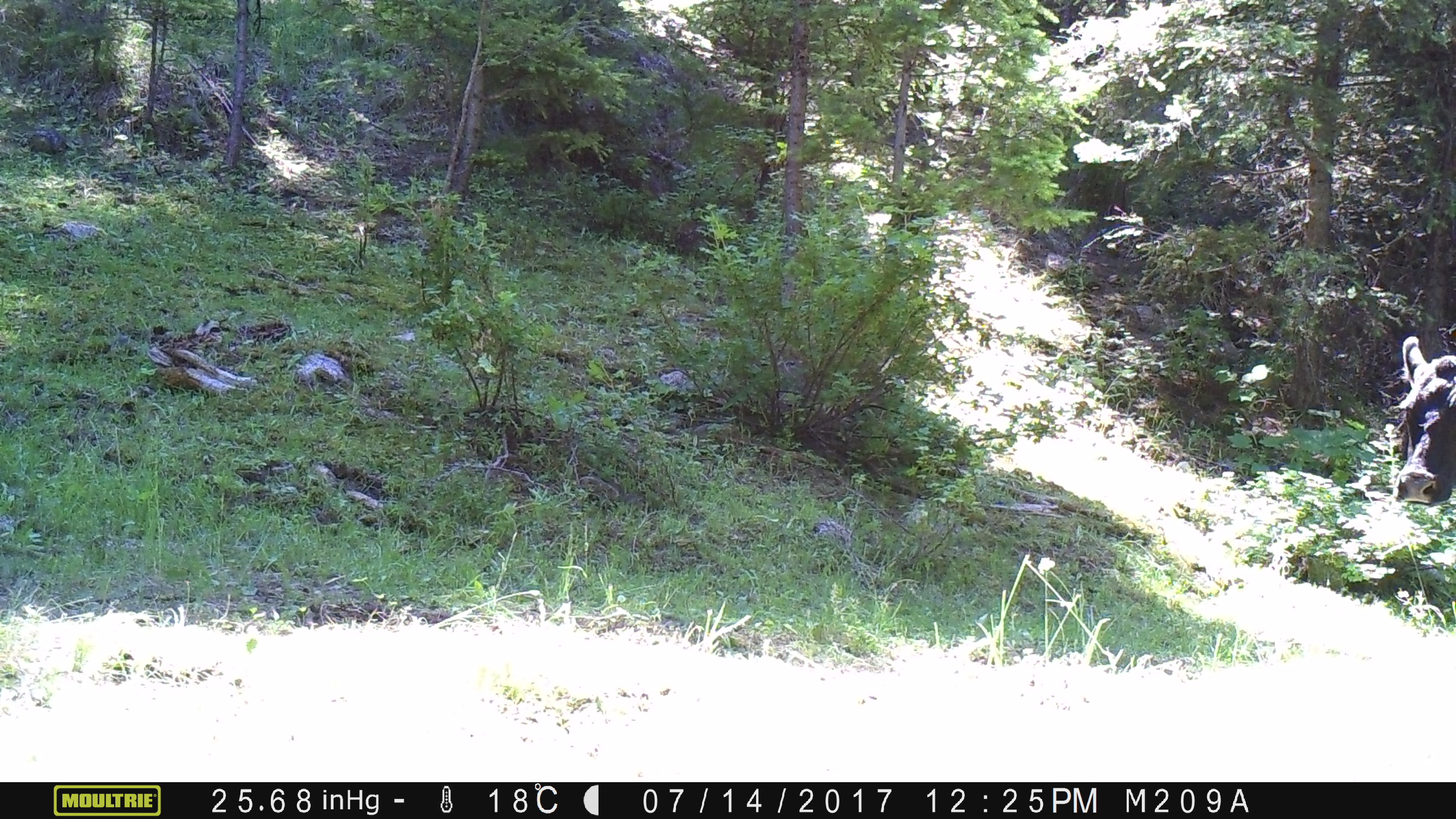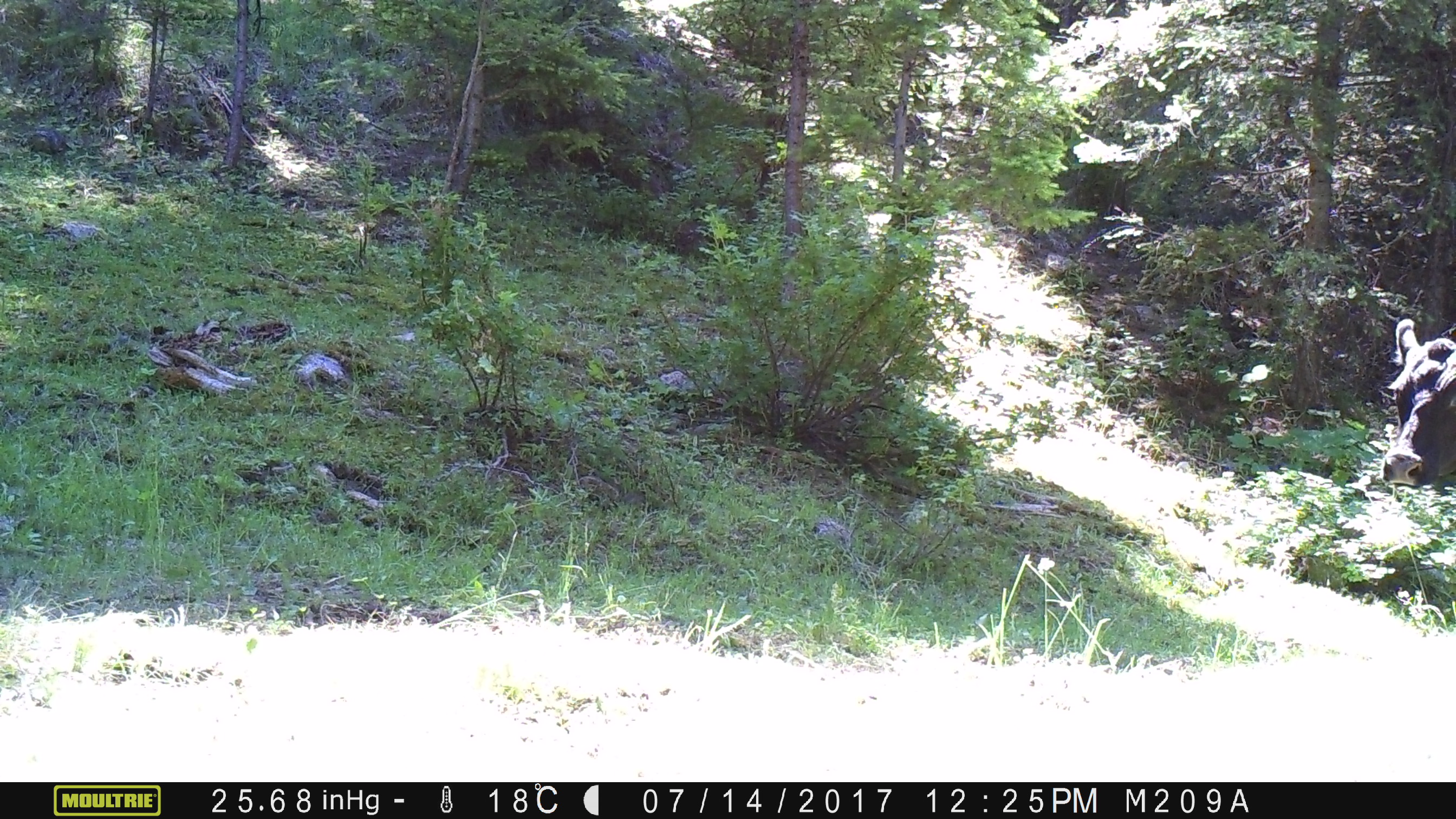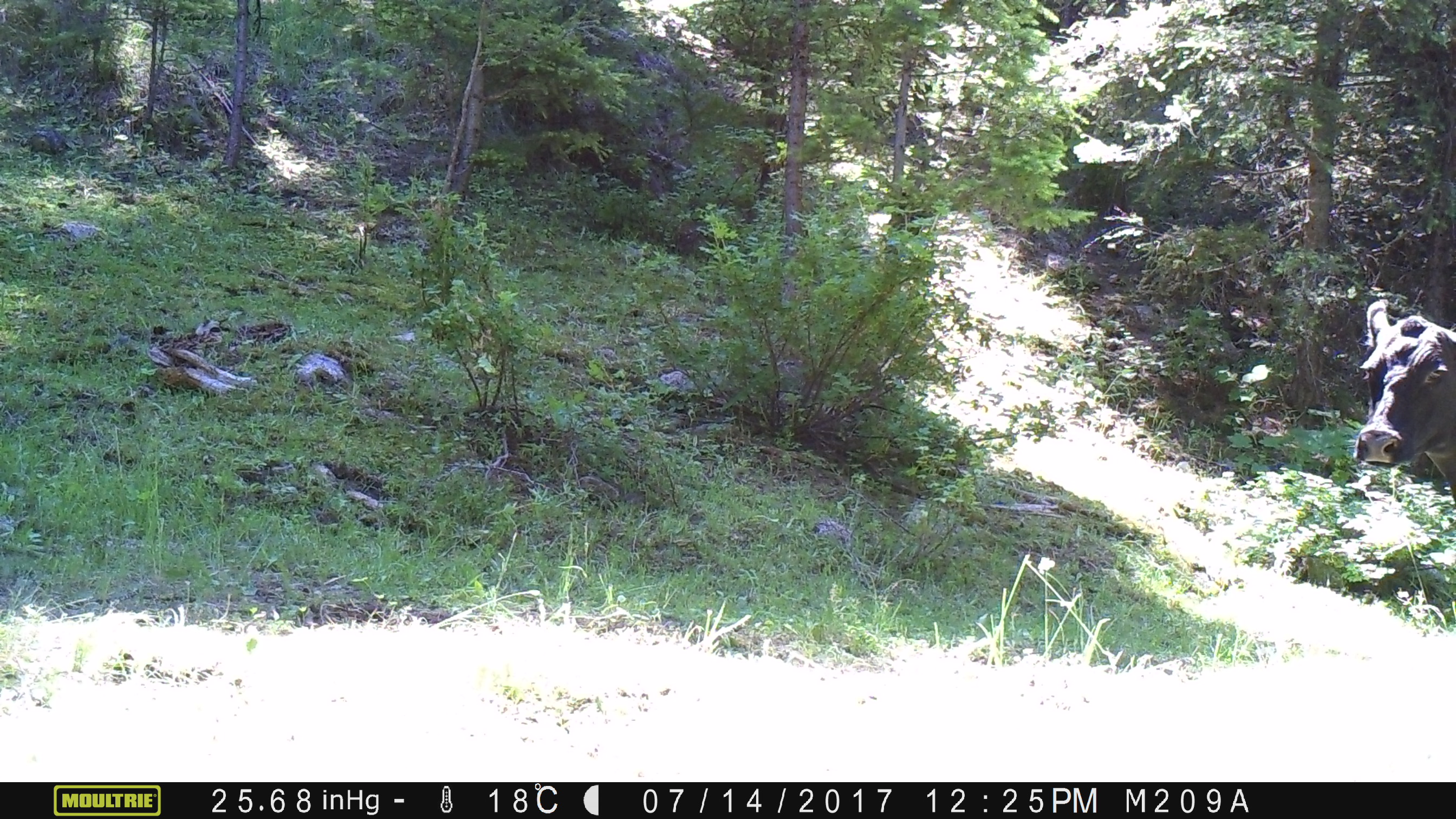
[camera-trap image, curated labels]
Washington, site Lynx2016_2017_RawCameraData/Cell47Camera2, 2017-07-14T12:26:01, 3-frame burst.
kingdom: Animalia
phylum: Chordata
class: Mammalia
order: Artiodactyla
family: Bovidae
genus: Bos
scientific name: Bos taurus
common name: domestic cattle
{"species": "domestic cattle (Bos taurus)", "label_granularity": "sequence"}